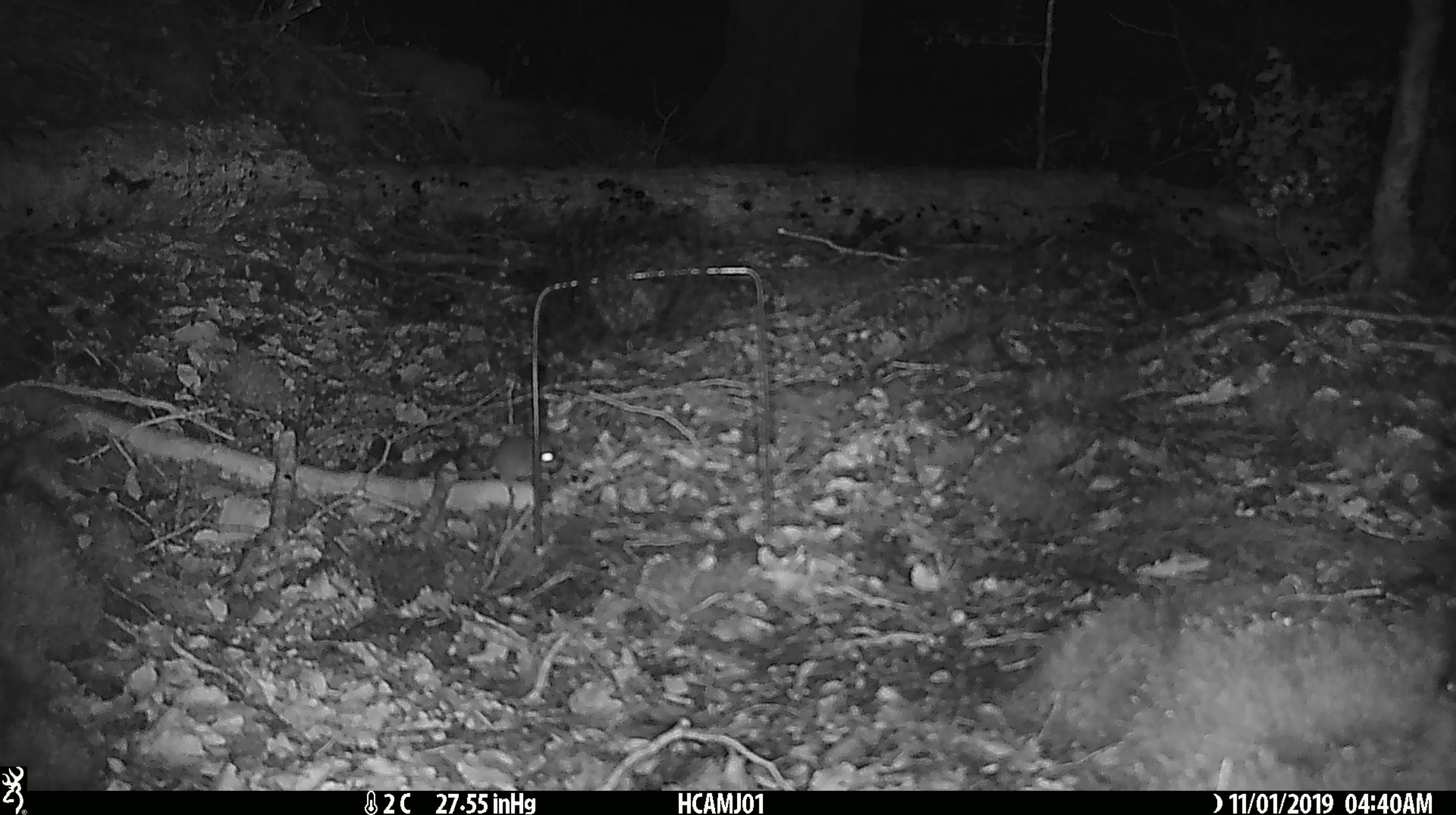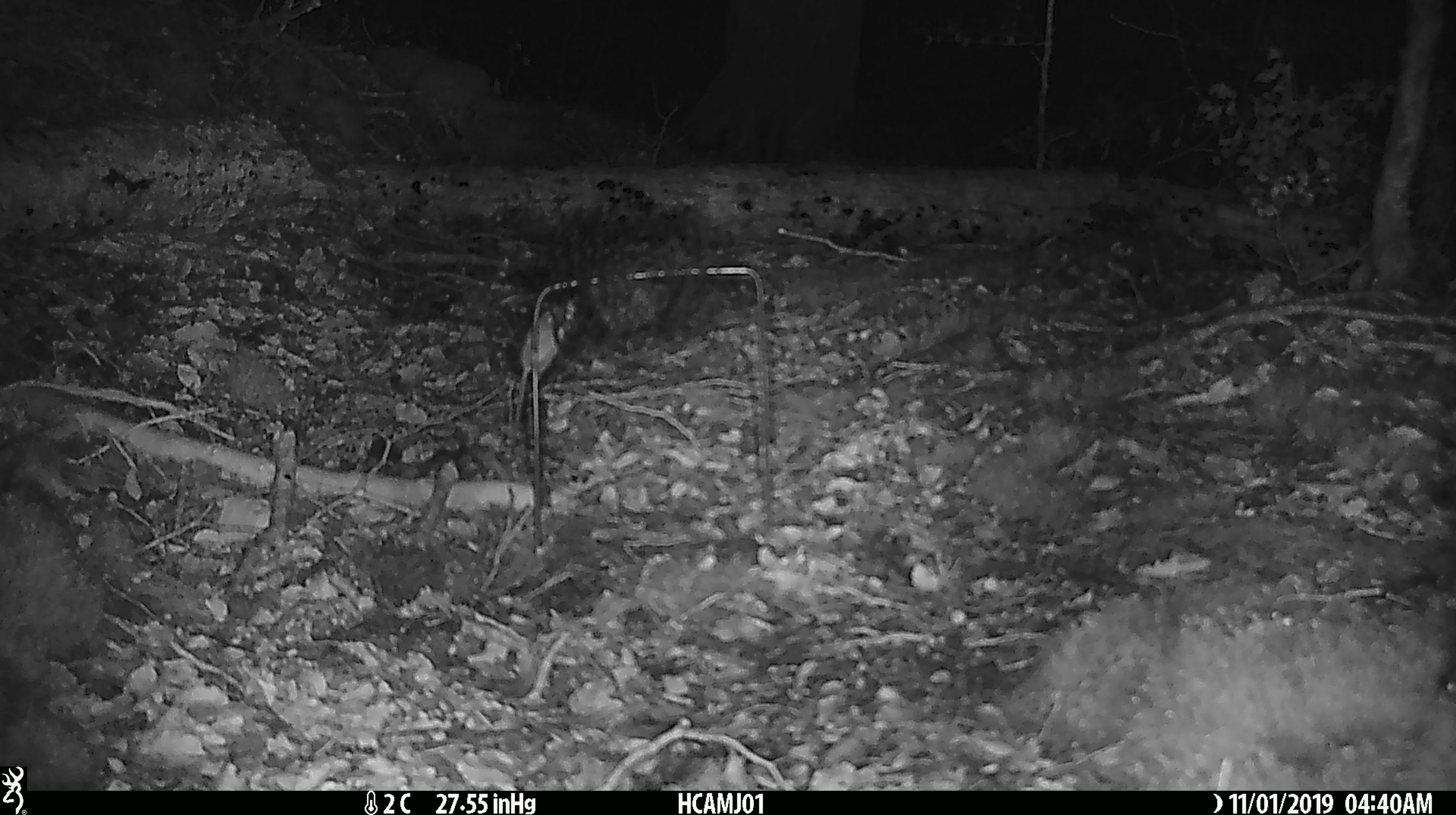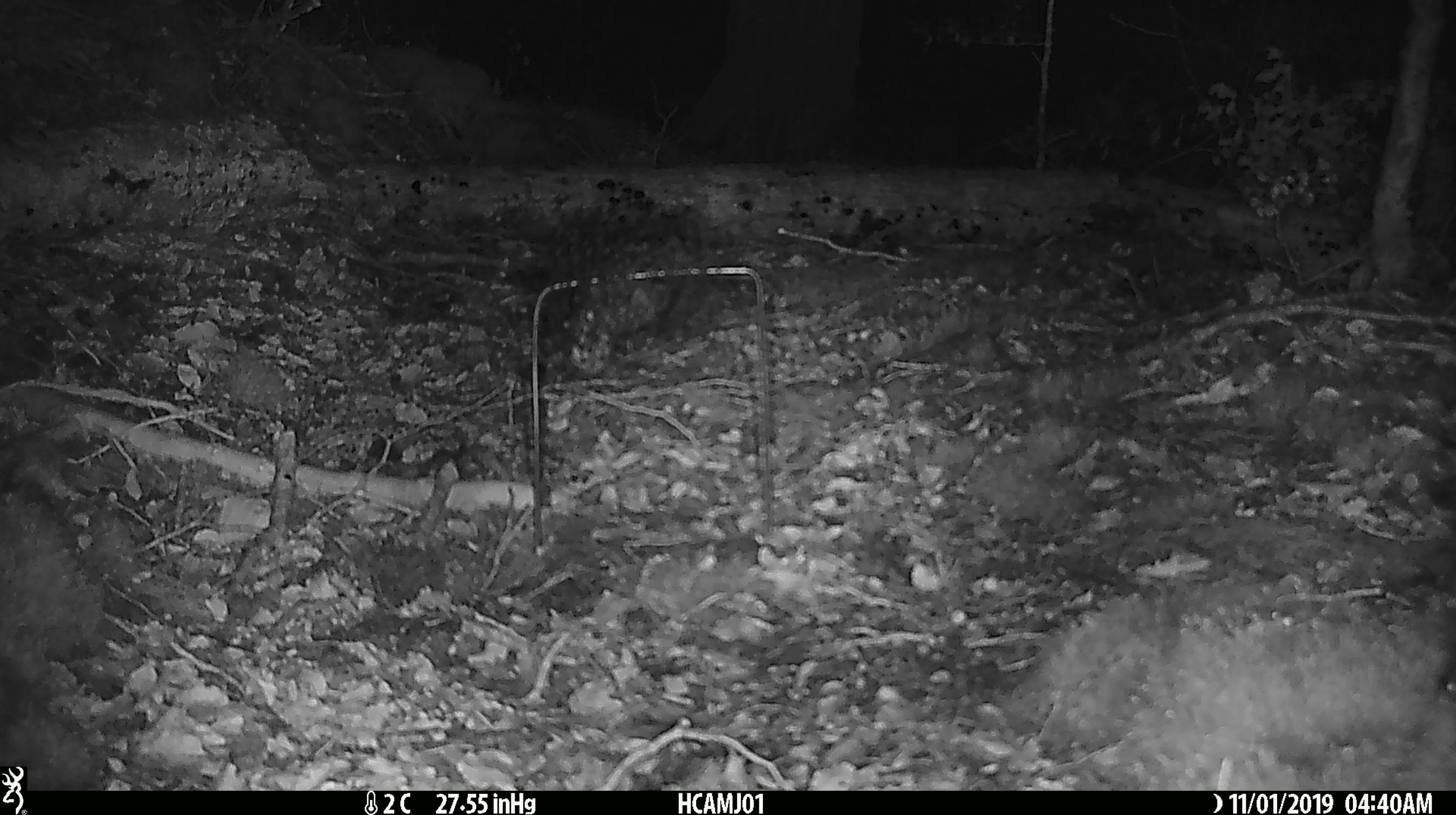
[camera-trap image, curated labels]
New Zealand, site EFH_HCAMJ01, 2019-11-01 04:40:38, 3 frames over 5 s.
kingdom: Animalia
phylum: Chordata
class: Mammalia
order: Rodentia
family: Muridae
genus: Mus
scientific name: Mus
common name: mouse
Mouse (Mus).